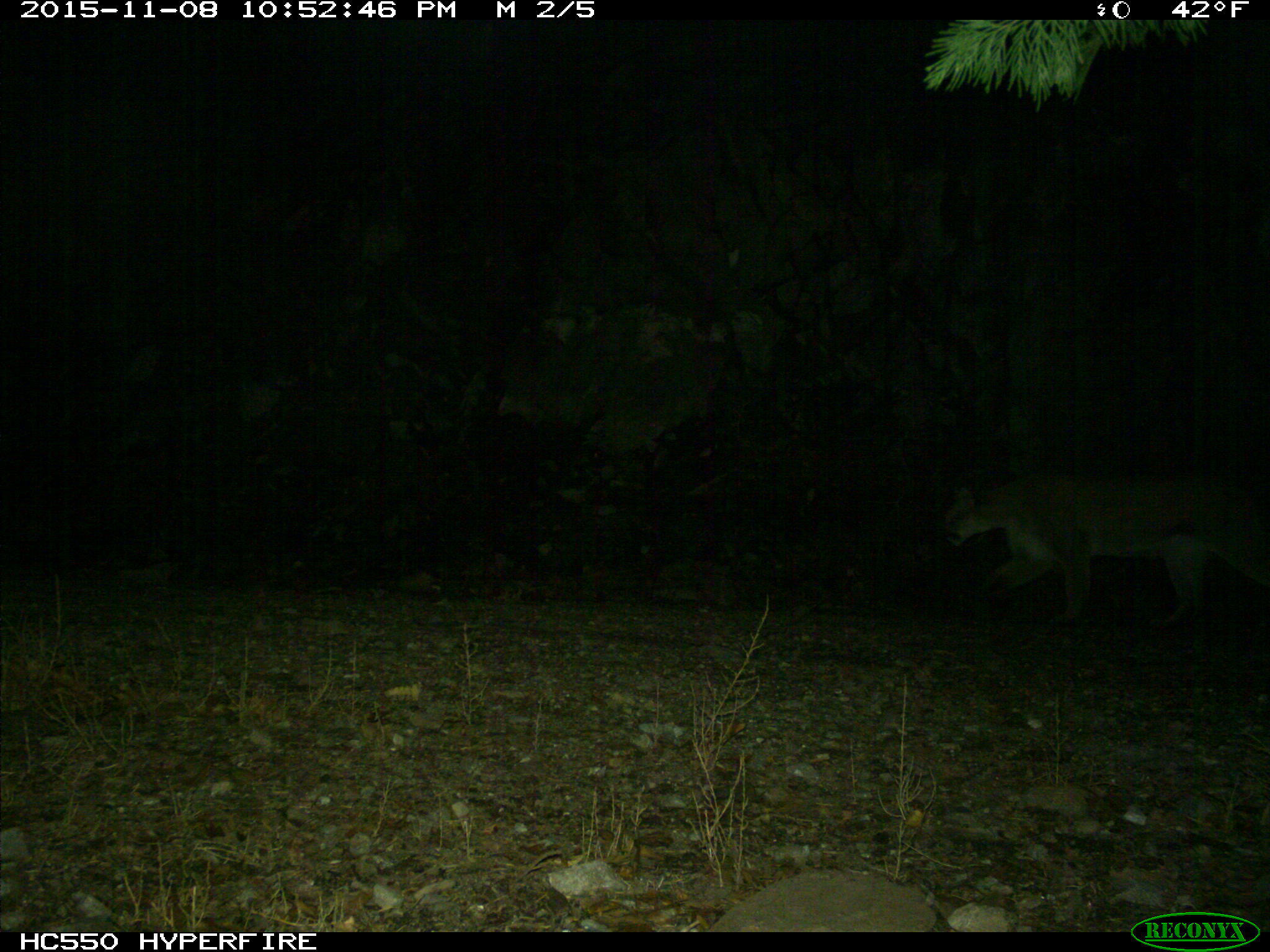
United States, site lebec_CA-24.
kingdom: Animalia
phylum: Chordata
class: Mammalia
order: Carnivora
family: Felidae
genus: Puma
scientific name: Puma concolor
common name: mountain lion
Puma concolor (mountain lion).